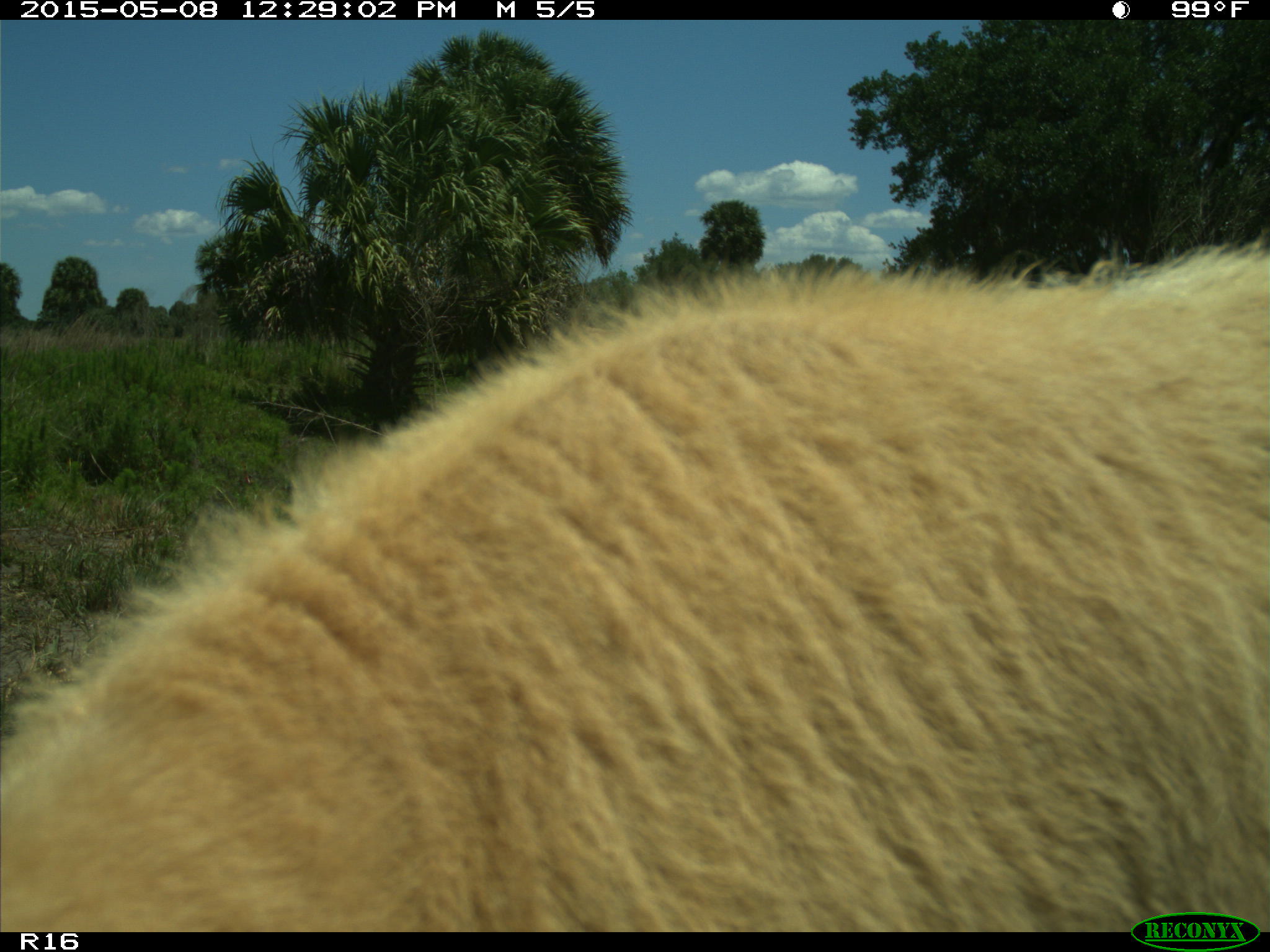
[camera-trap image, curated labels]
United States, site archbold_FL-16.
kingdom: Animalia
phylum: Chordata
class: Mammalia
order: Artiodactyla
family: Bovidae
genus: Bos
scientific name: Bos taurus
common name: domestic cow